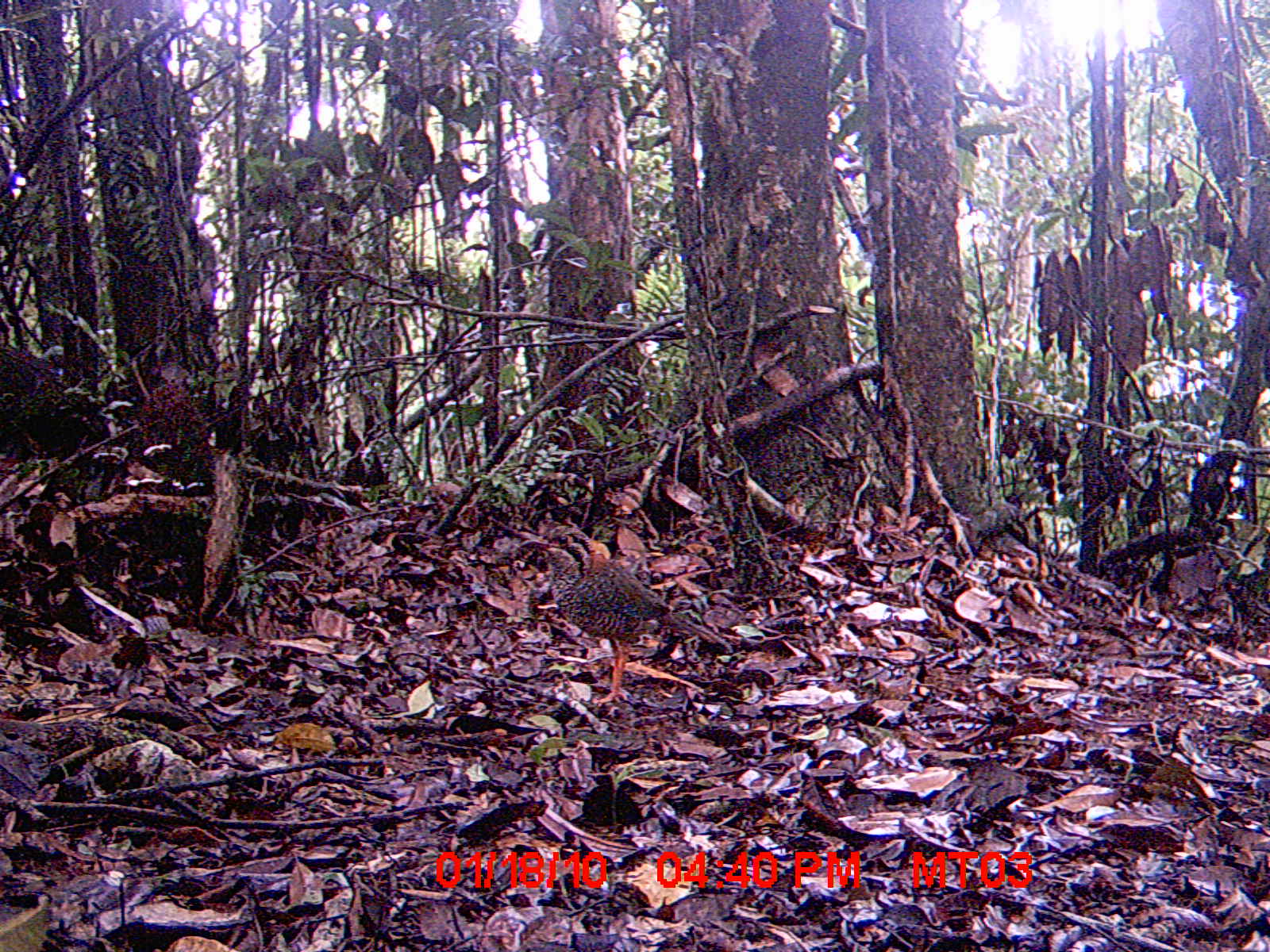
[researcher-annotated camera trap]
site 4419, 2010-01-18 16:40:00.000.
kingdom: Animalia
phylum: Chordata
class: Aves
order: Coraciiformes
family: Brachypteraciidae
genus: Brachypteracias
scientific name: Brachypteracias squamiger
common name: scaly ground roller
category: geobiastes squamiger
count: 1